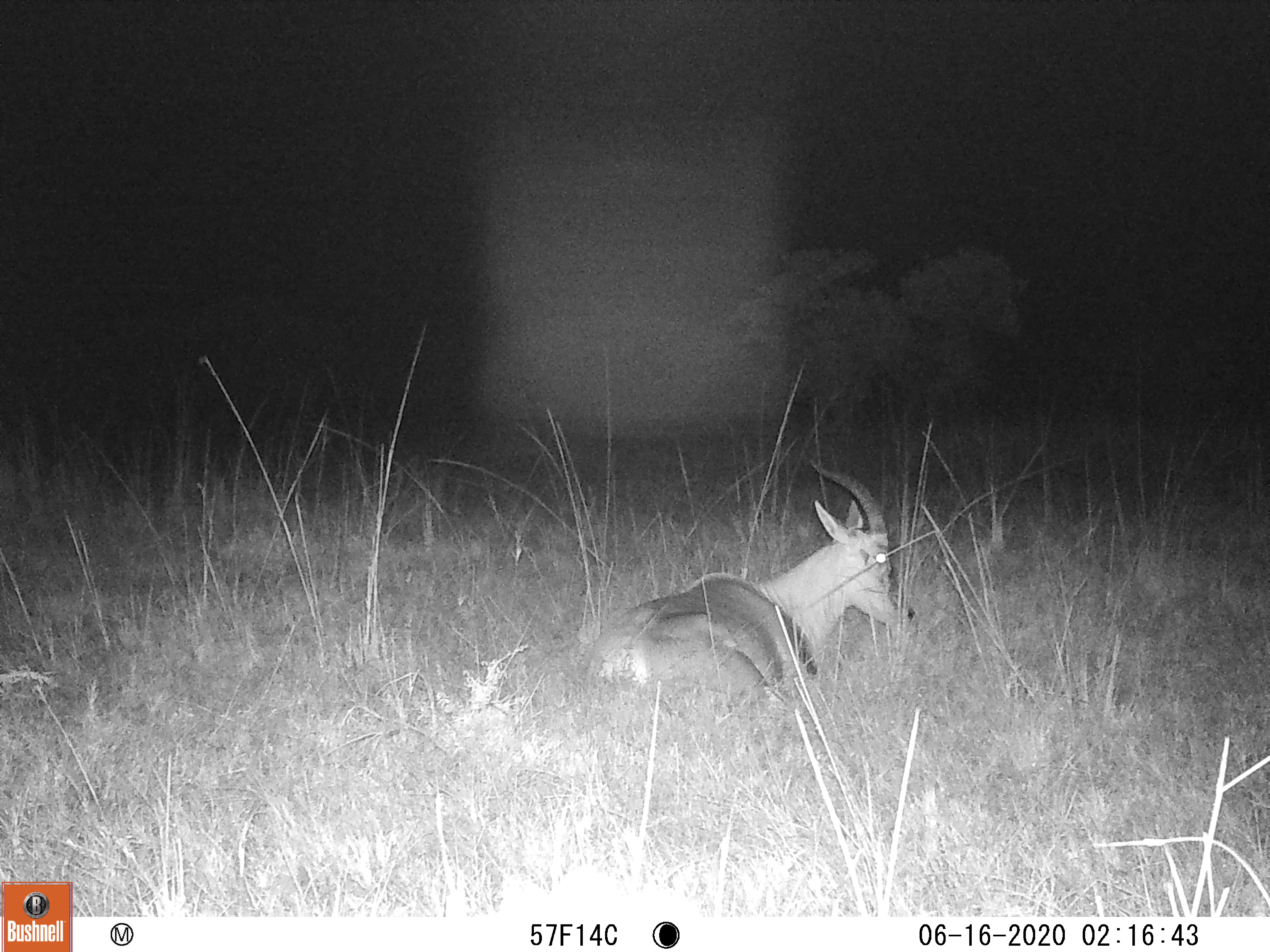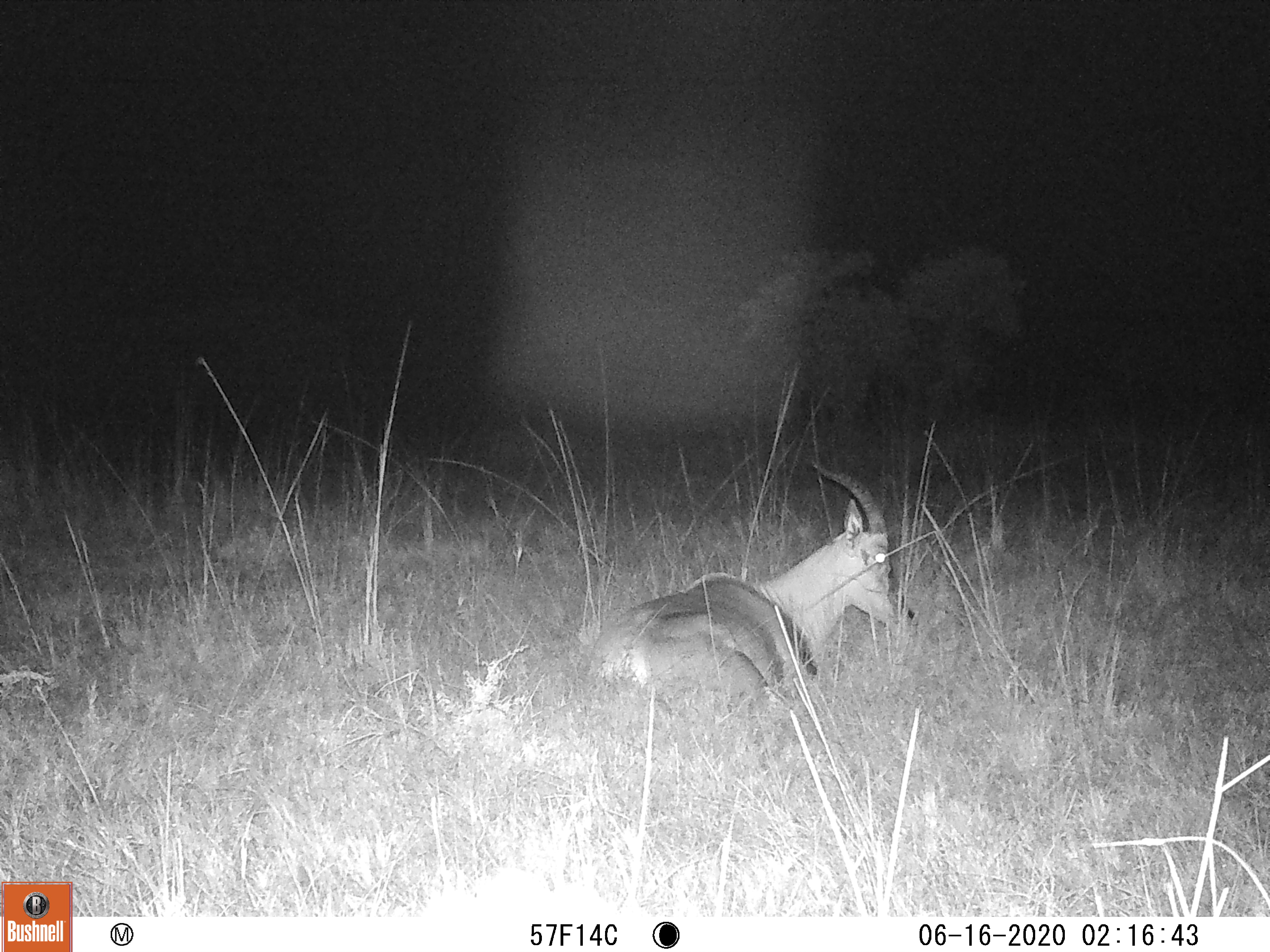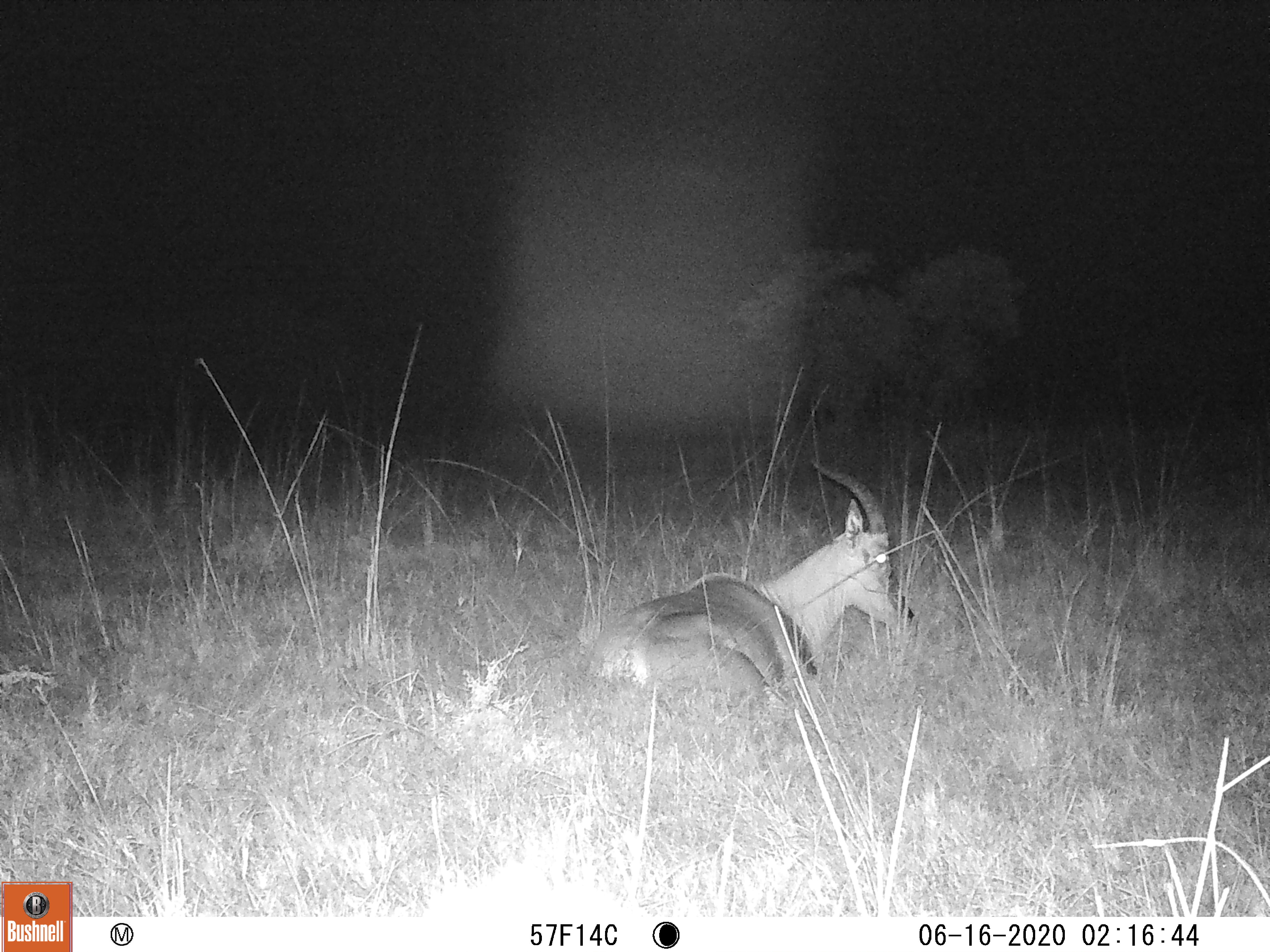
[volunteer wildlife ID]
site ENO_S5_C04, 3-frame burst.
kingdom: Animalia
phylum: Chordata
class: Mammalia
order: Artiodactyla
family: Bovidae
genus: Damaliscus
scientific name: Damaliscus lunatus jimela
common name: topi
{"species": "topi (Damaliscus lunatus jimela)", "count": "1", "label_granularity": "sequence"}